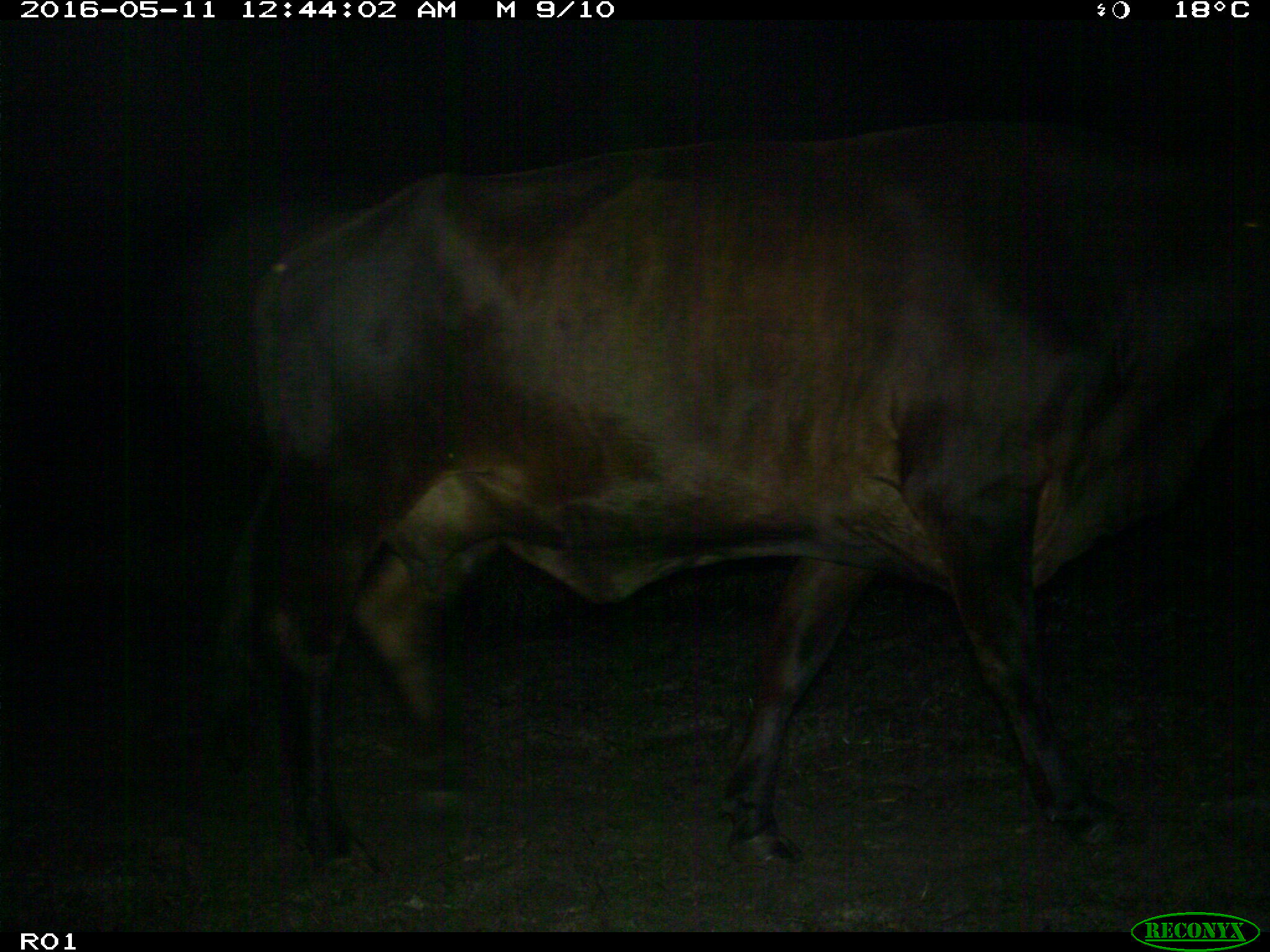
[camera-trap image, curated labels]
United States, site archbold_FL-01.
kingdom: Animalia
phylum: Chordata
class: Mammalia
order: Artiodactyla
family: Bovidae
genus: Bos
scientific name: Bos taurus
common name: domestic cow